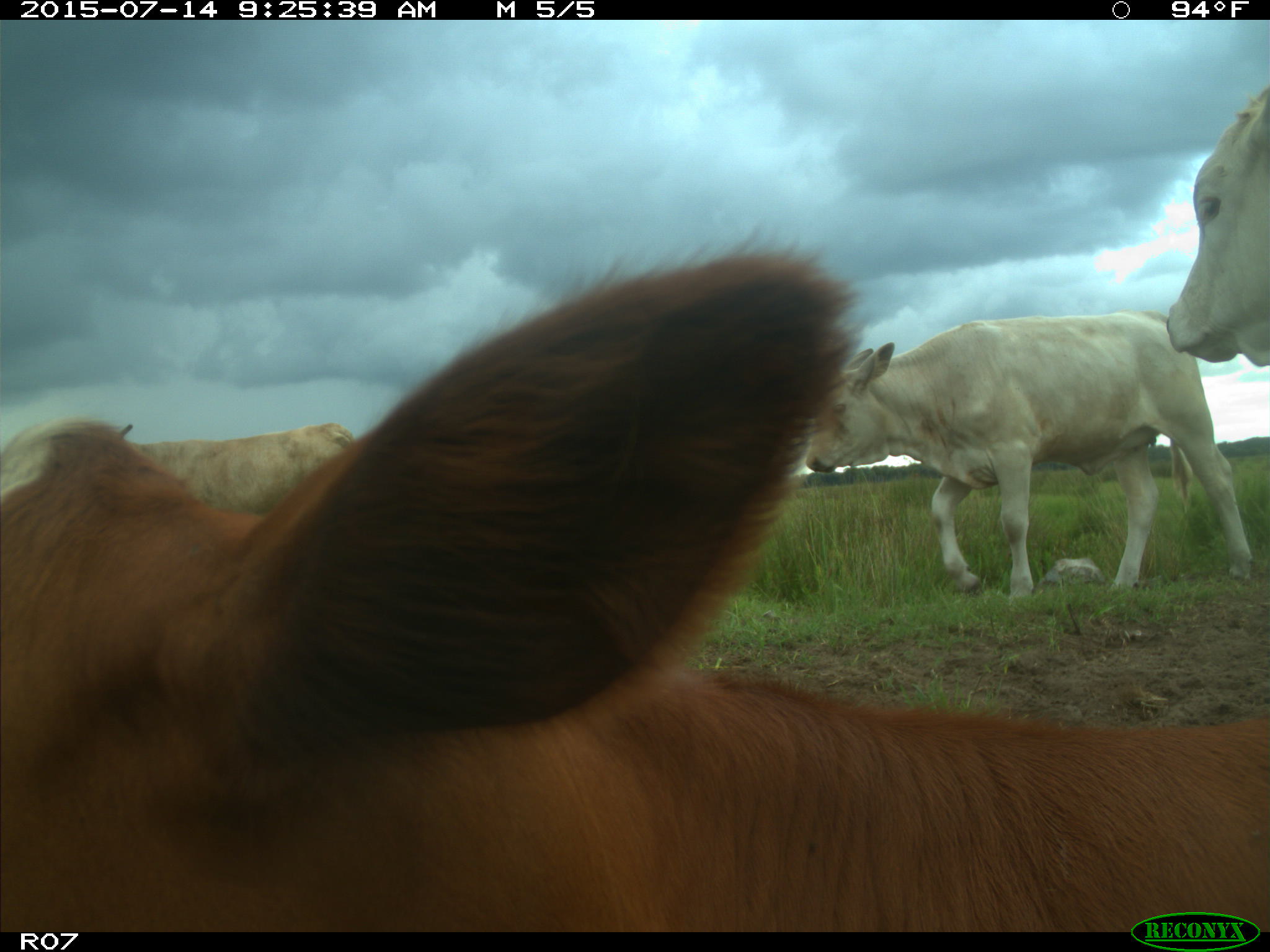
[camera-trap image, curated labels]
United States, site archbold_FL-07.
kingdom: Animalia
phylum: Chordata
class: Mammalia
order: Artiodactyla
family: Bovidae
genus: Bos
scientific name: Bos taurus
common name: domestic cow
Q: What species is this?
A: Bos taurus (domestic cow).